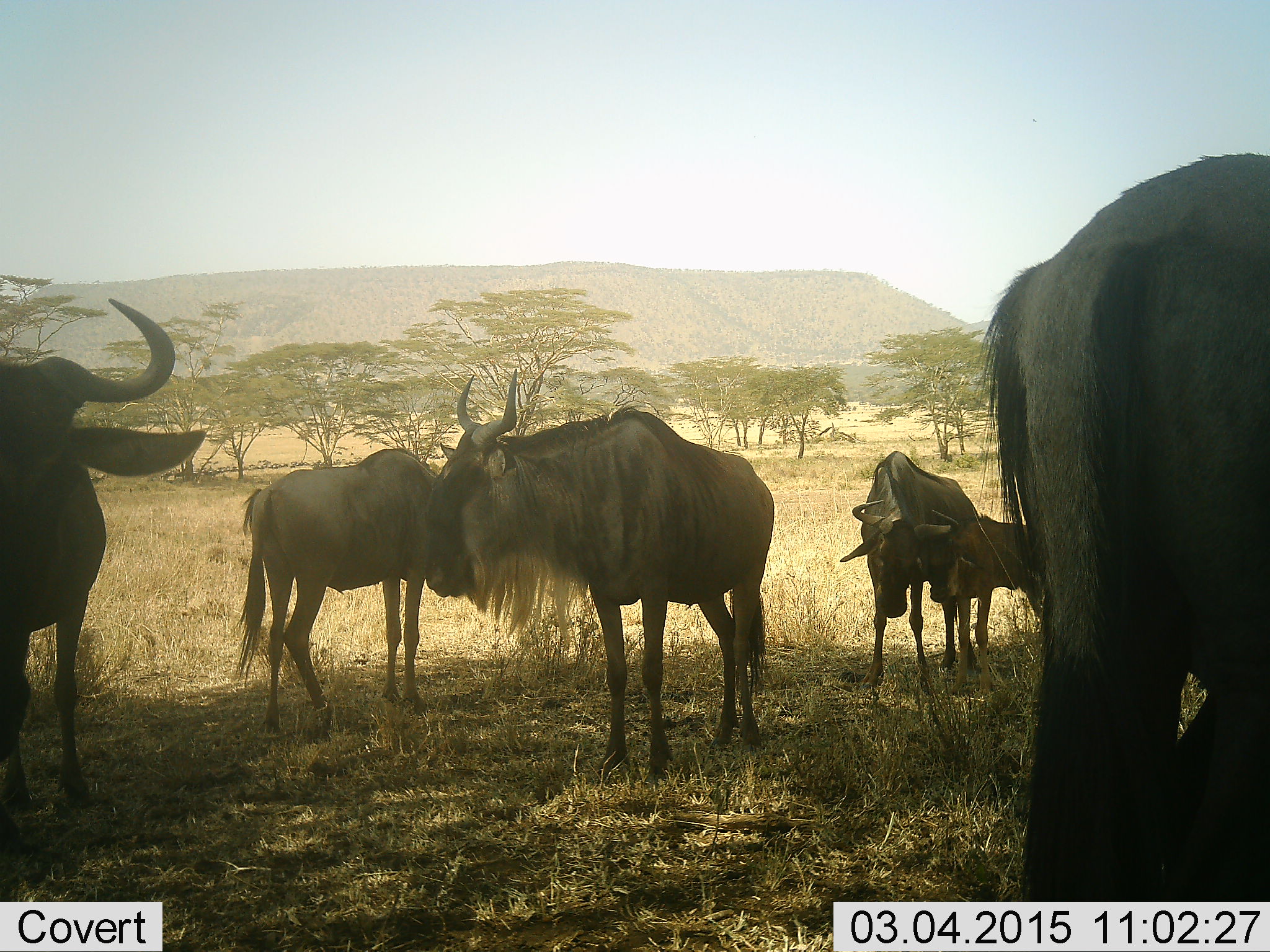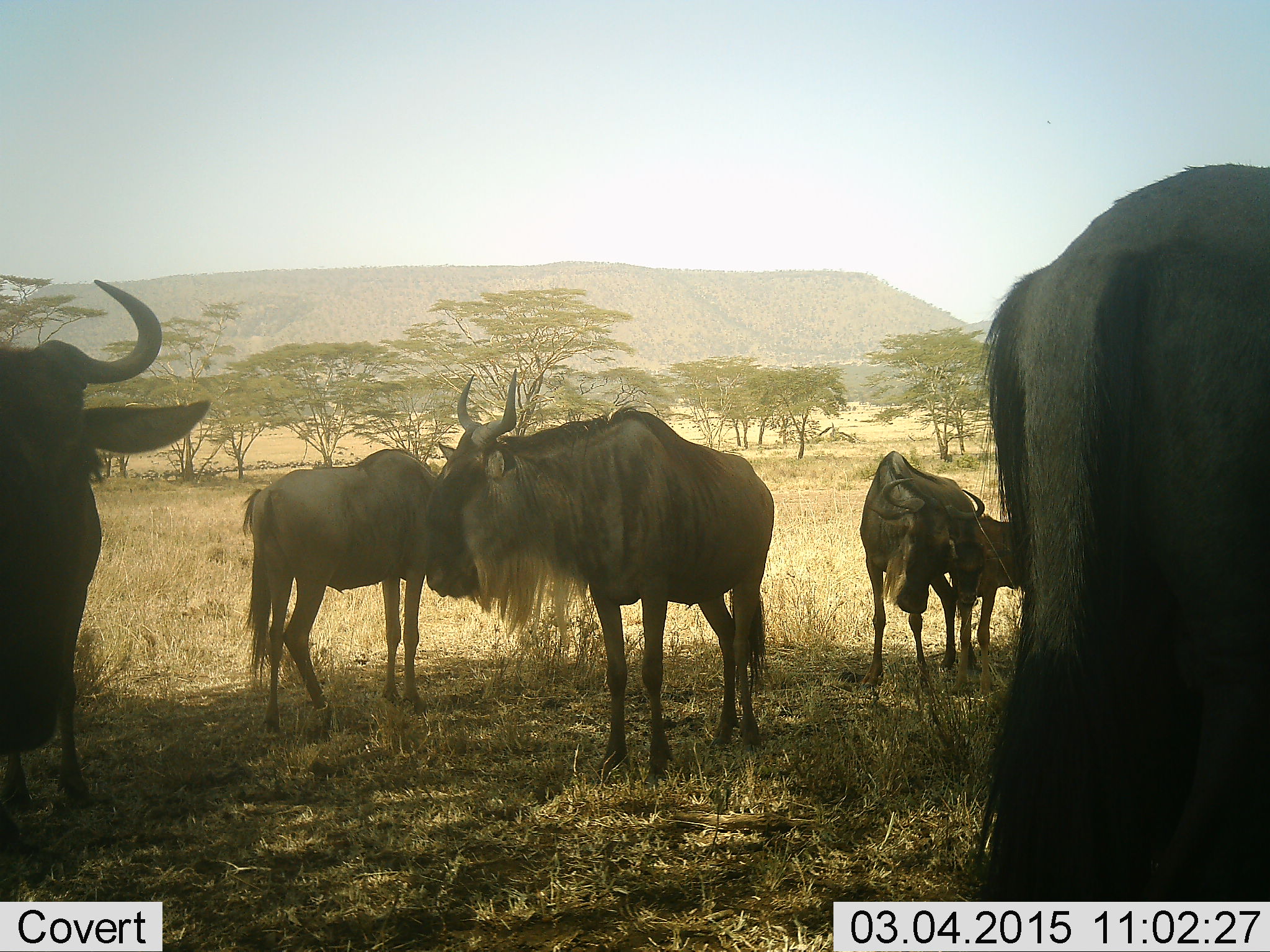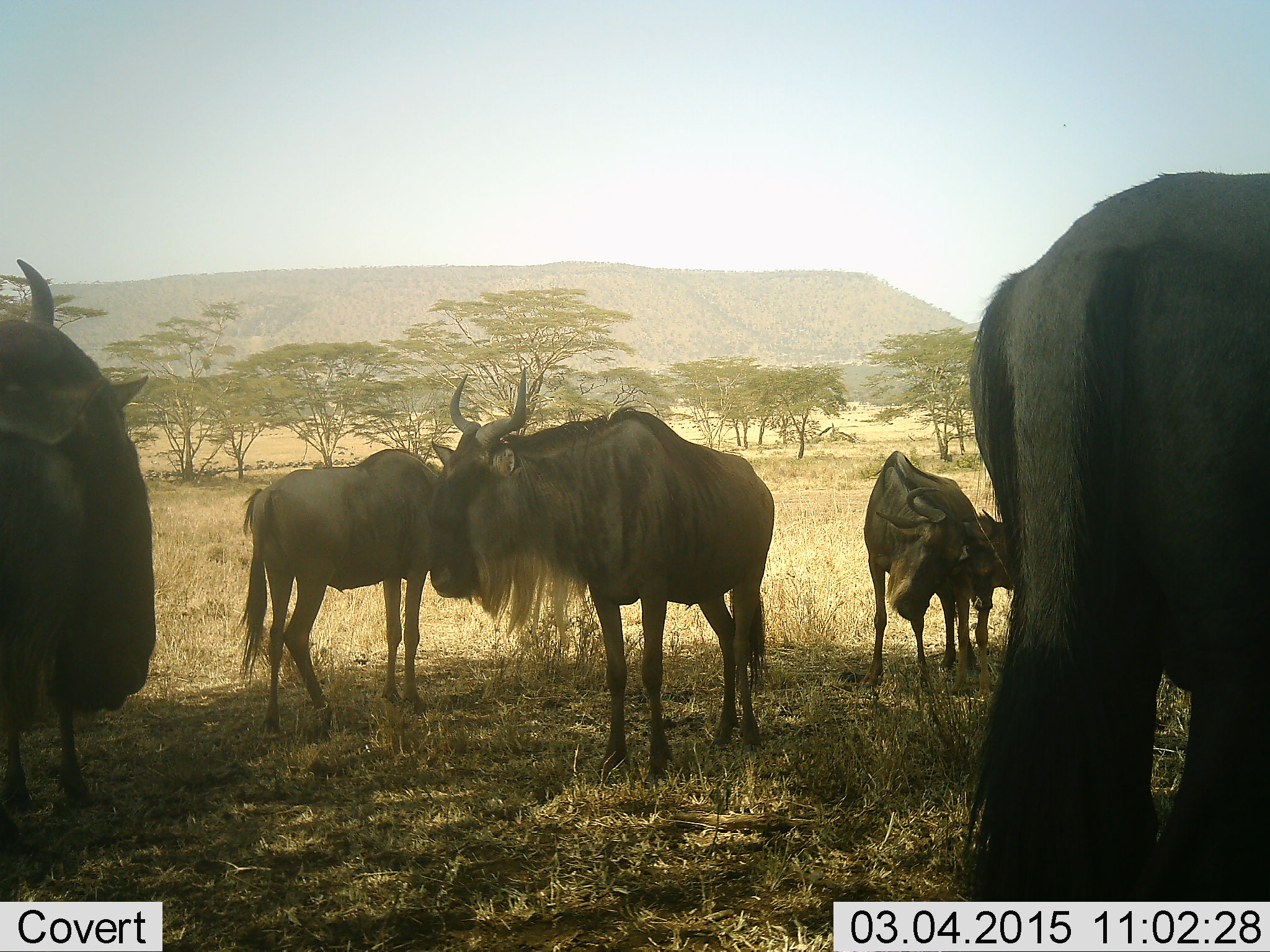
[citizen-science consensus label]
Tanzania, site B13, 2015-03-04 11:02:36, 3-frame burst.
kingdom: Animalia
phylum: Chordata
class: Mammalia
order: Artiodactyla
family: Bovidae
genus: Connochaetes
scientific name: Connochaetes taurinus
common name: blue wildebeest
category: wildebeest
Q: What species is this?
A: Wildebeest (blue wildebeest) (Connochaetes taurinus).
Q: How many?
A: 6.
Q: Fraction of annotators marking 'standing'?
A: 100%.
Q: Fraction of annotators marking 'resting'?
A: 10%.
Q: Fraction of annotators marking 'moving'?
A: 10%.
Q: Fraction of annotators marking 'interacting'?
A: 30%.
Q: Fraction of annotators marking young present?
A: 60%.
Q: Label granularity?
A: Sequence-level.